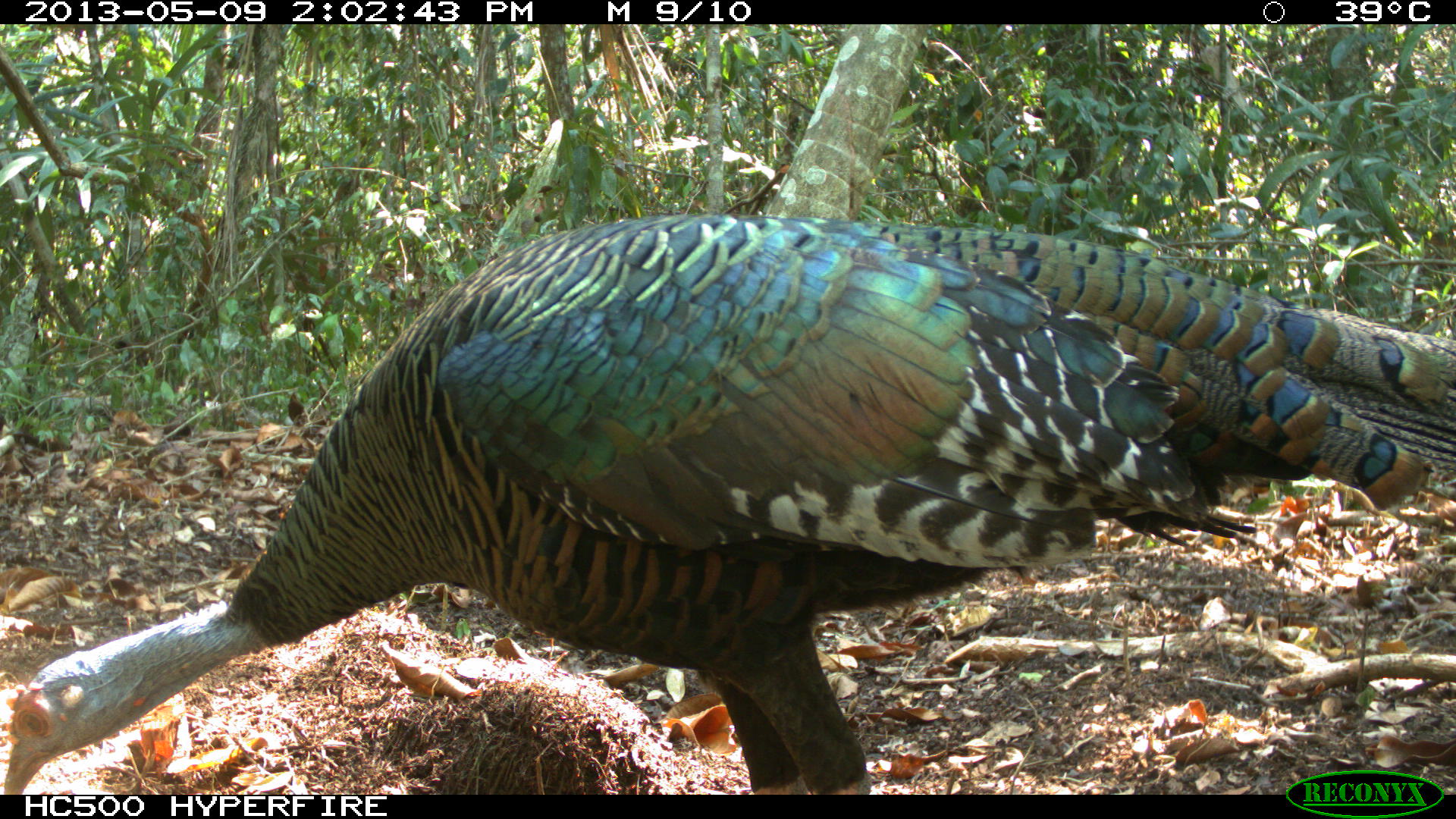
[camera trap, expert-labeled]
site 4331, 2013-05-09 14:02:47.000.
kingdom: Animalia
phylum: Chordata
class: Aves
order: Galliformes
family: Phasianidae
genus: Meleagris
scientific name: Meleagris ocellata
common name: ocellated turkey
Meleagris ocellata (ocellated turkey), count 2.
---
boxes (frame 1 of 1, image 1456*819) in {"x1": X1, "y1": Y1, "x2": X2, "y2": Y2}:
meleagris ocellata: {"x1": 0, "y1": 211, "x2": 1453, "y2": 795}